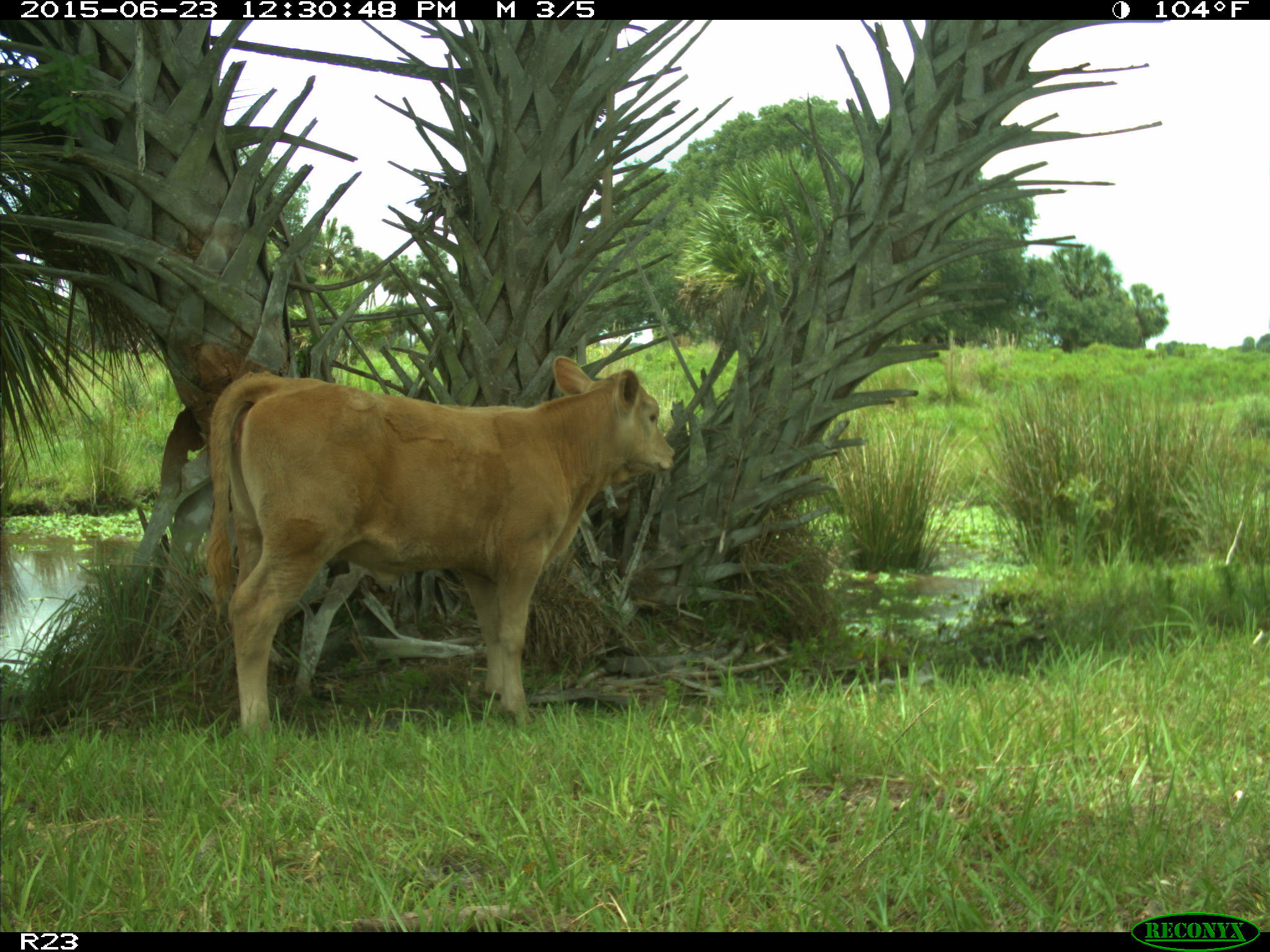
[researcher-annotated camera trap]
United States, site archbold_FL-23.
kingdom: Animalia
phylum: Chordata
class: Mammalia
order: Artiodactyla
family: Bovidae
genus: Bos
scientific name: Bos taurus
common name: domestic cow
Bos taurus (domestic cow).